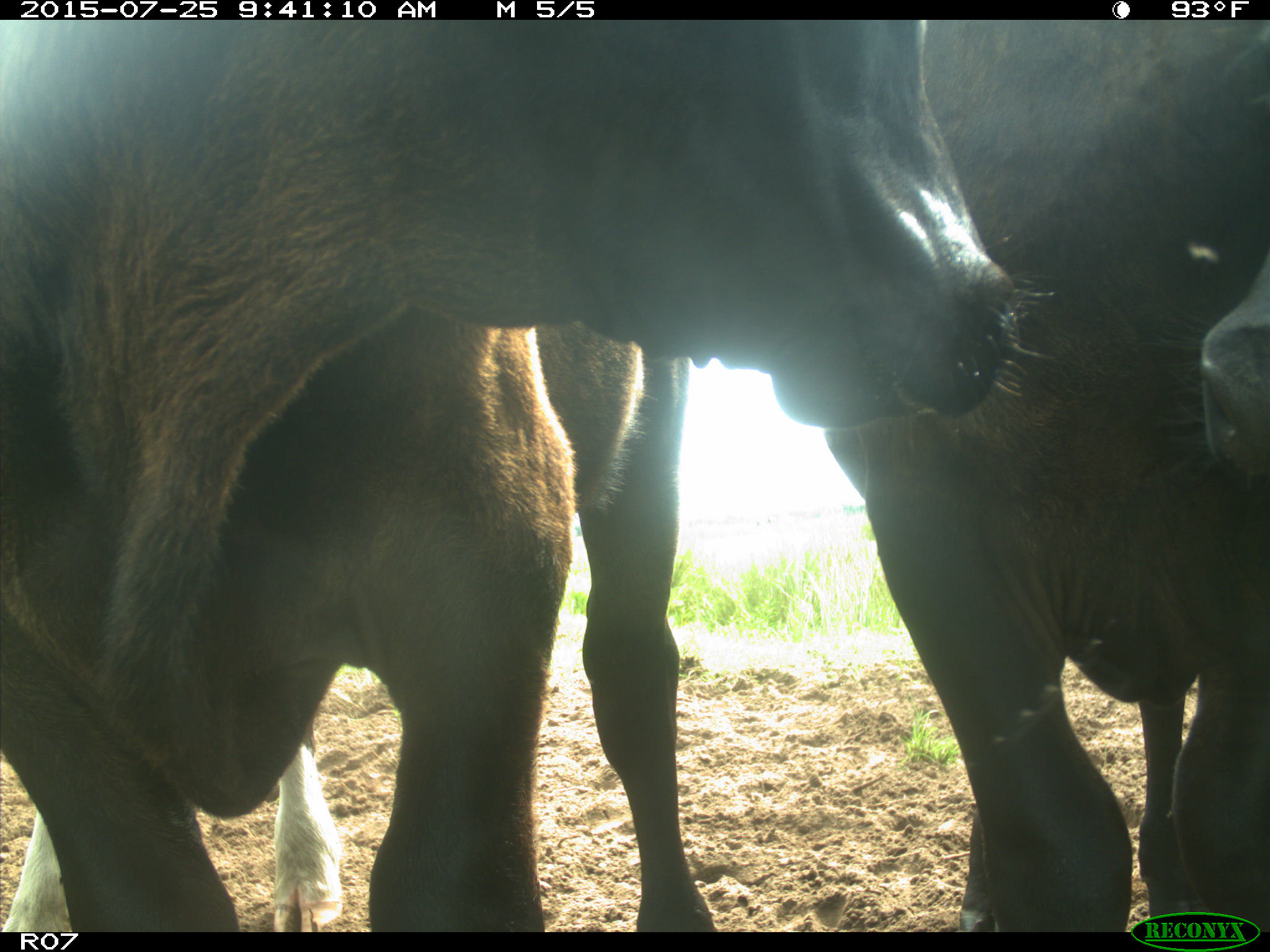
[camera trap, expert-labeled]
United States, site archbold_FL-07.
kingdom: Animalia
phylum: Chordata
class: Mammalia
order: Artiodactyla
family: Bovidae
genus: Bos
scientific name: Bos taurus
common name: domestic cow